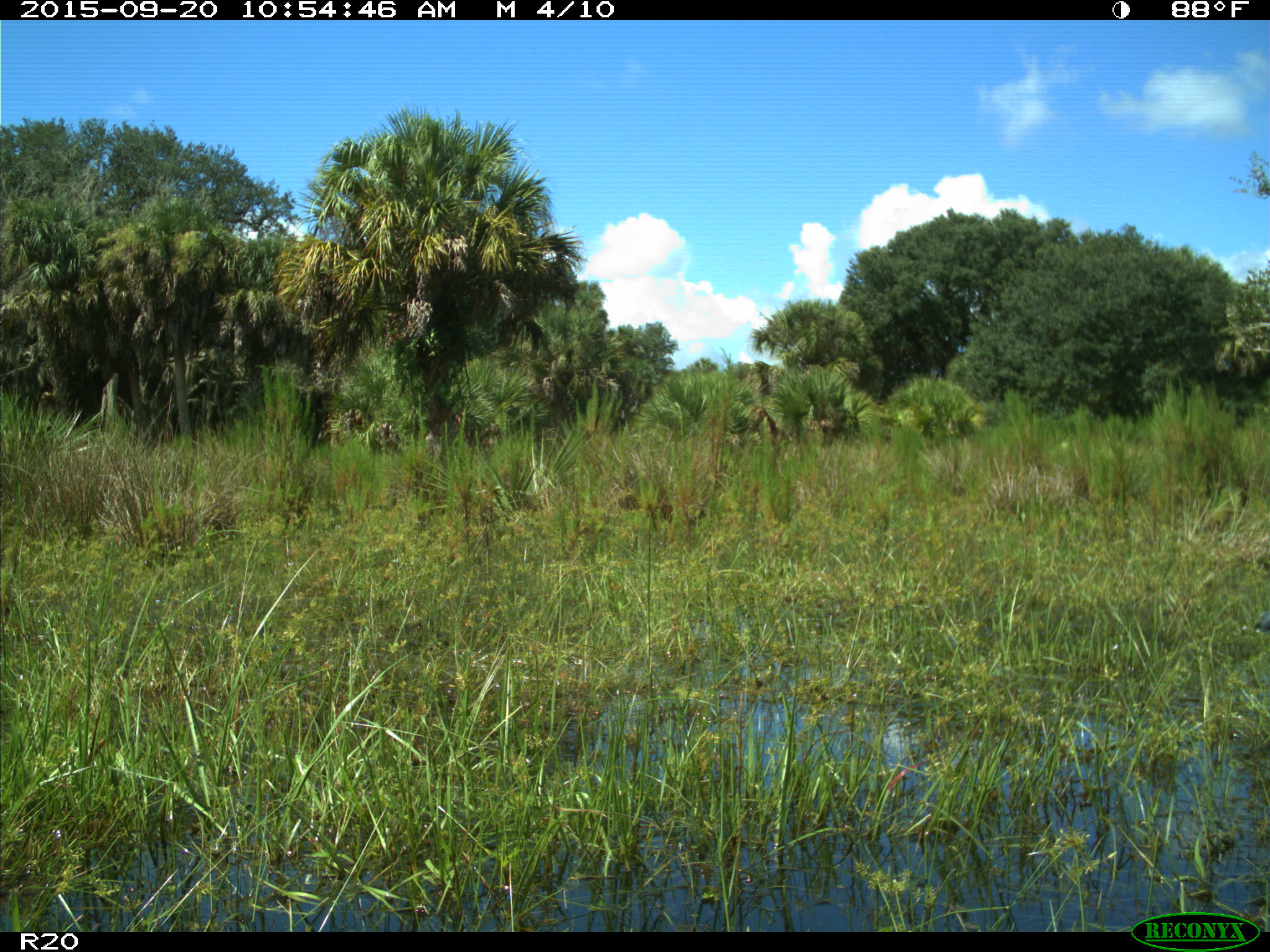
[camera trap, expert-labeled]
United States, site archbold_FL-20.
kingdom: Animalia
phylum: Chordata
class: Aves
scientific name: Aves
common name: birds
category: unidentified bird